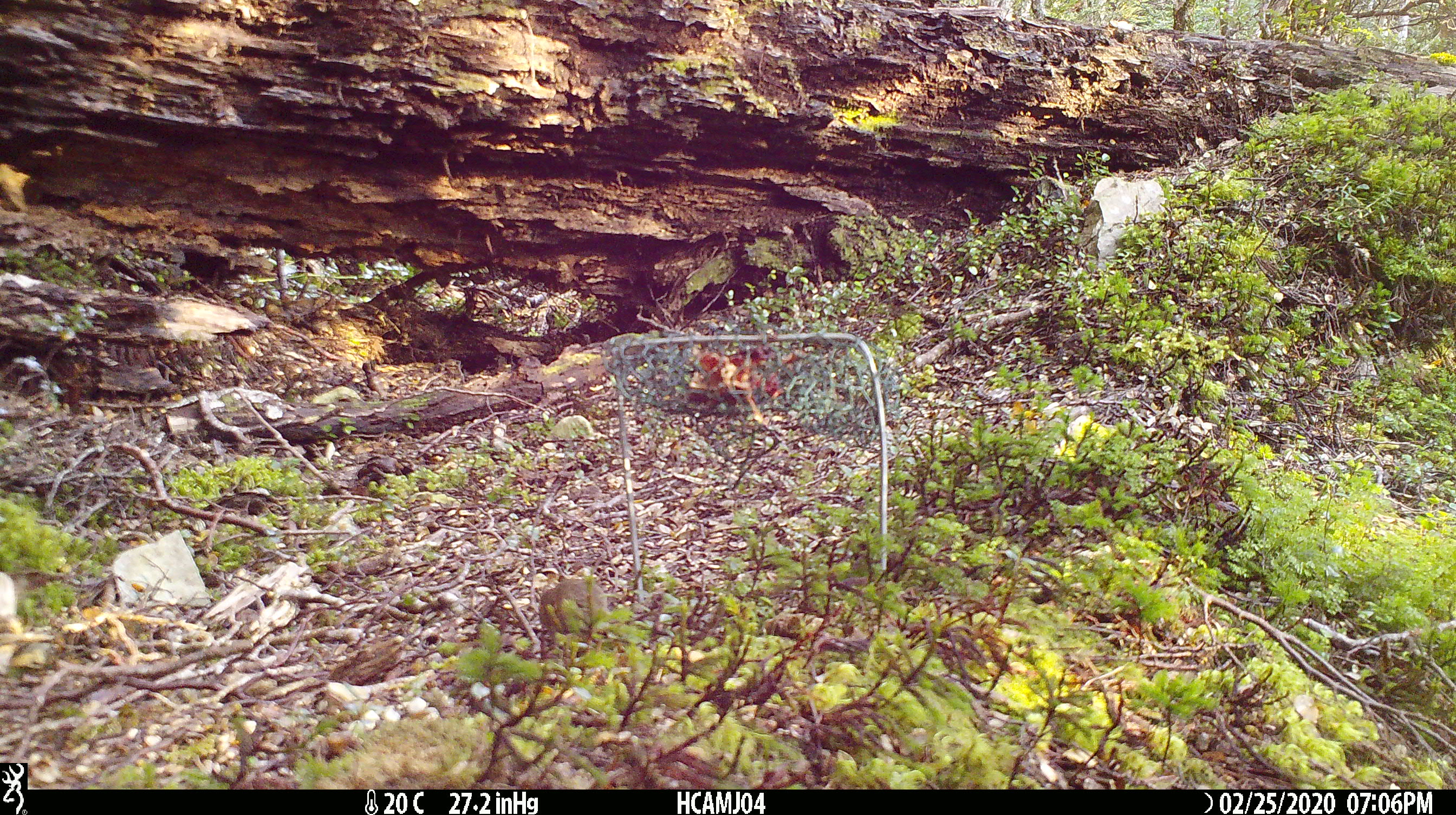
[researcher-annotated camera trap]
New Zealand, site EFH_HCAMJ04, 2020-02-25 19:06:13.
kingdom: Animalia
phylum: Chordata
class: Mammalia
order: Rodentia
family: Muridae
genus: Mus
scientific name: Mus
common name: mouse